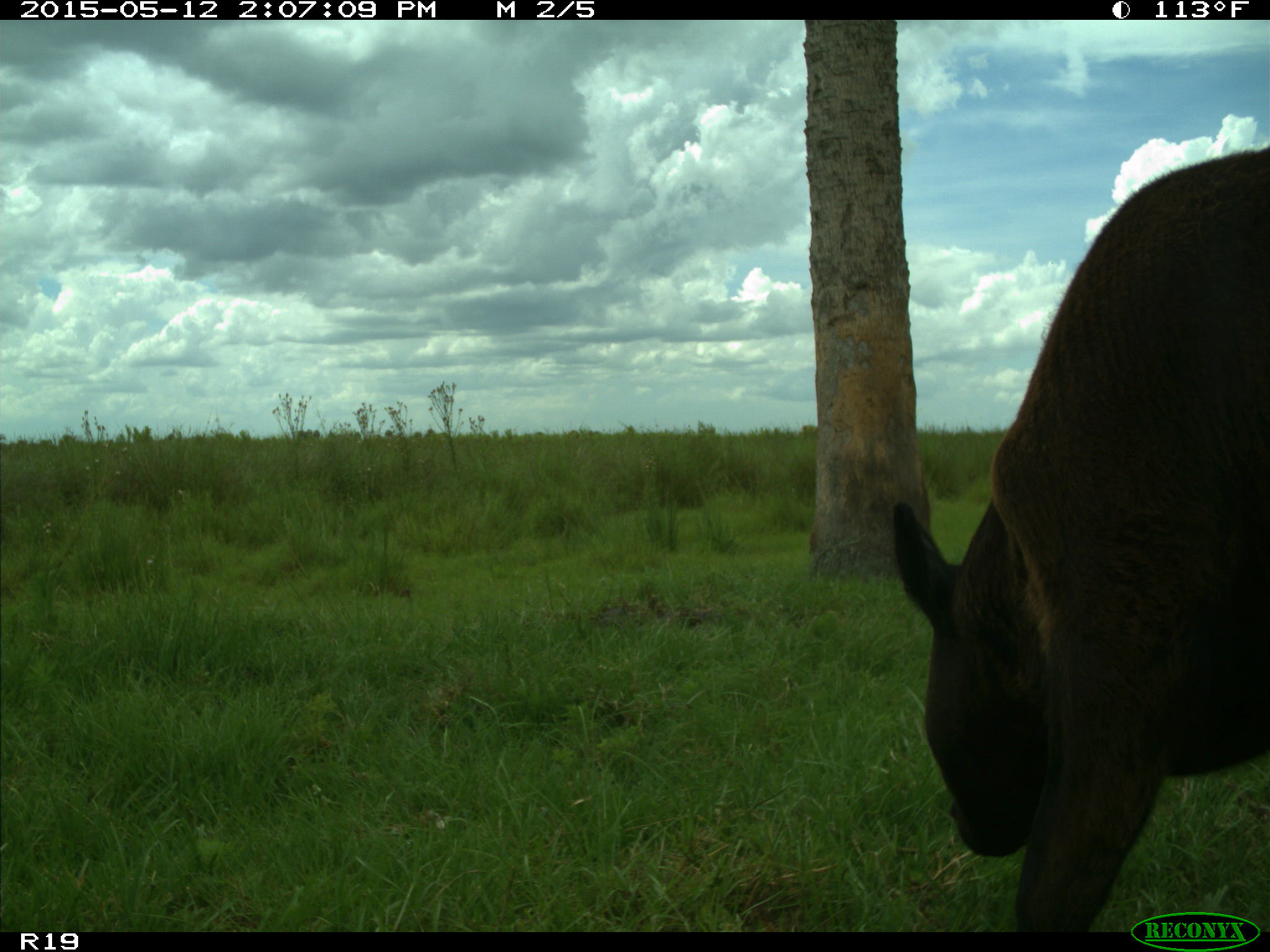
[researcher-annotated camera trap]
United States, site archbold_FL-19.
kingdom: Animalia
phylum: Chordata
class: Mammalia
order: Artiodactyla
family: Bovidae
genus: Bos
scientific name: Bos taurus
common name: domestic cow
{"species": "Bos taurus (domestic cow)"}